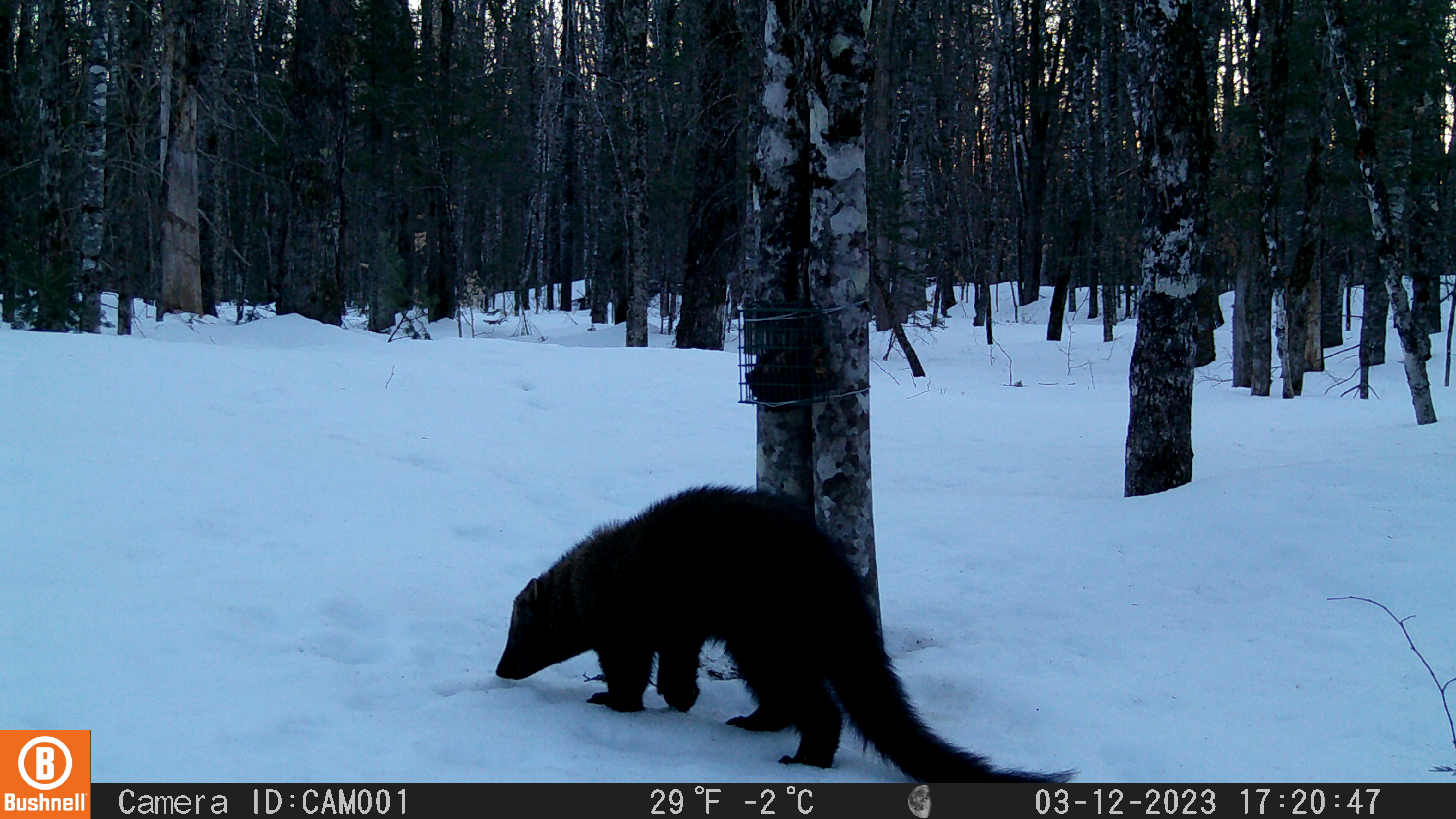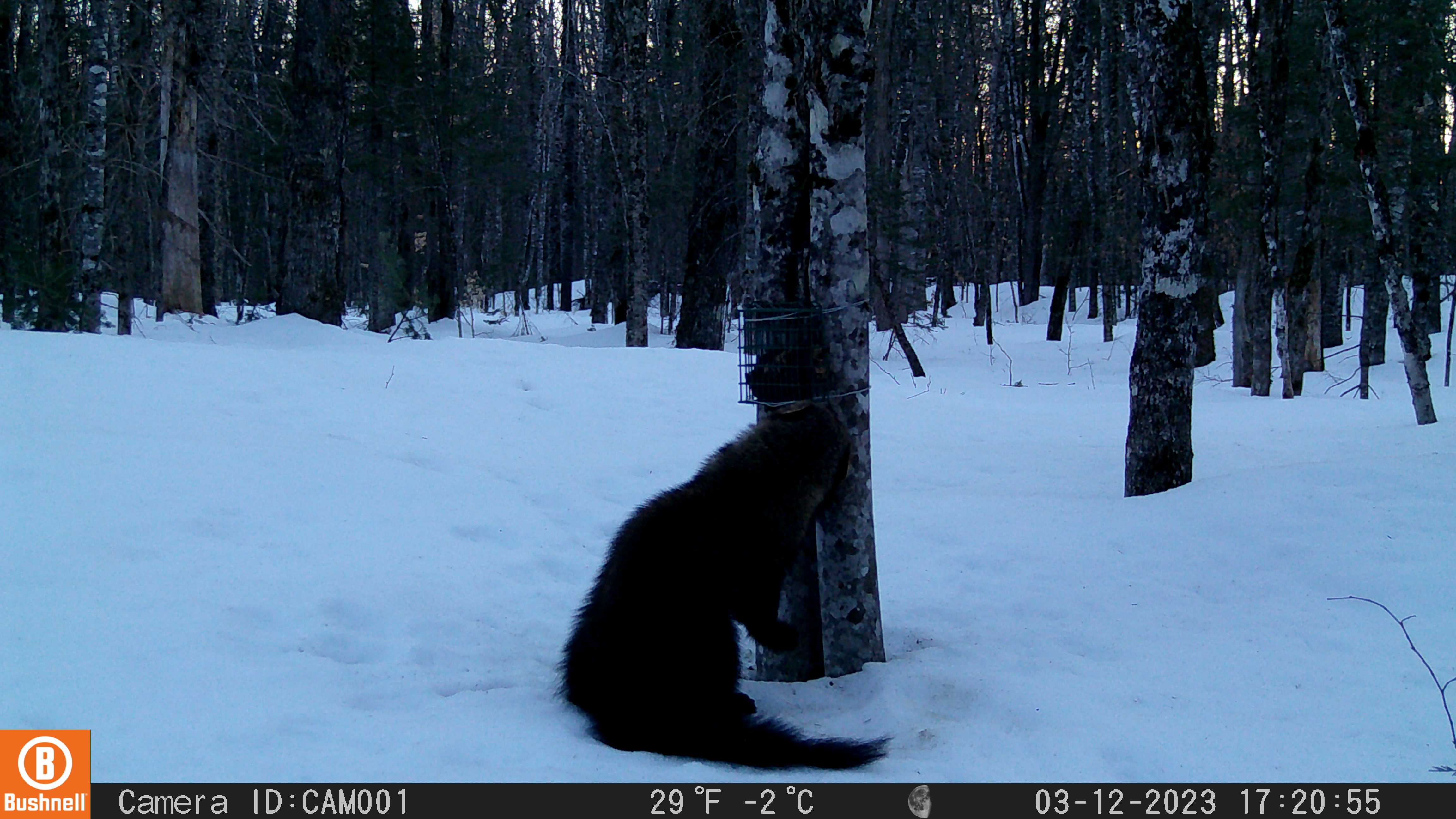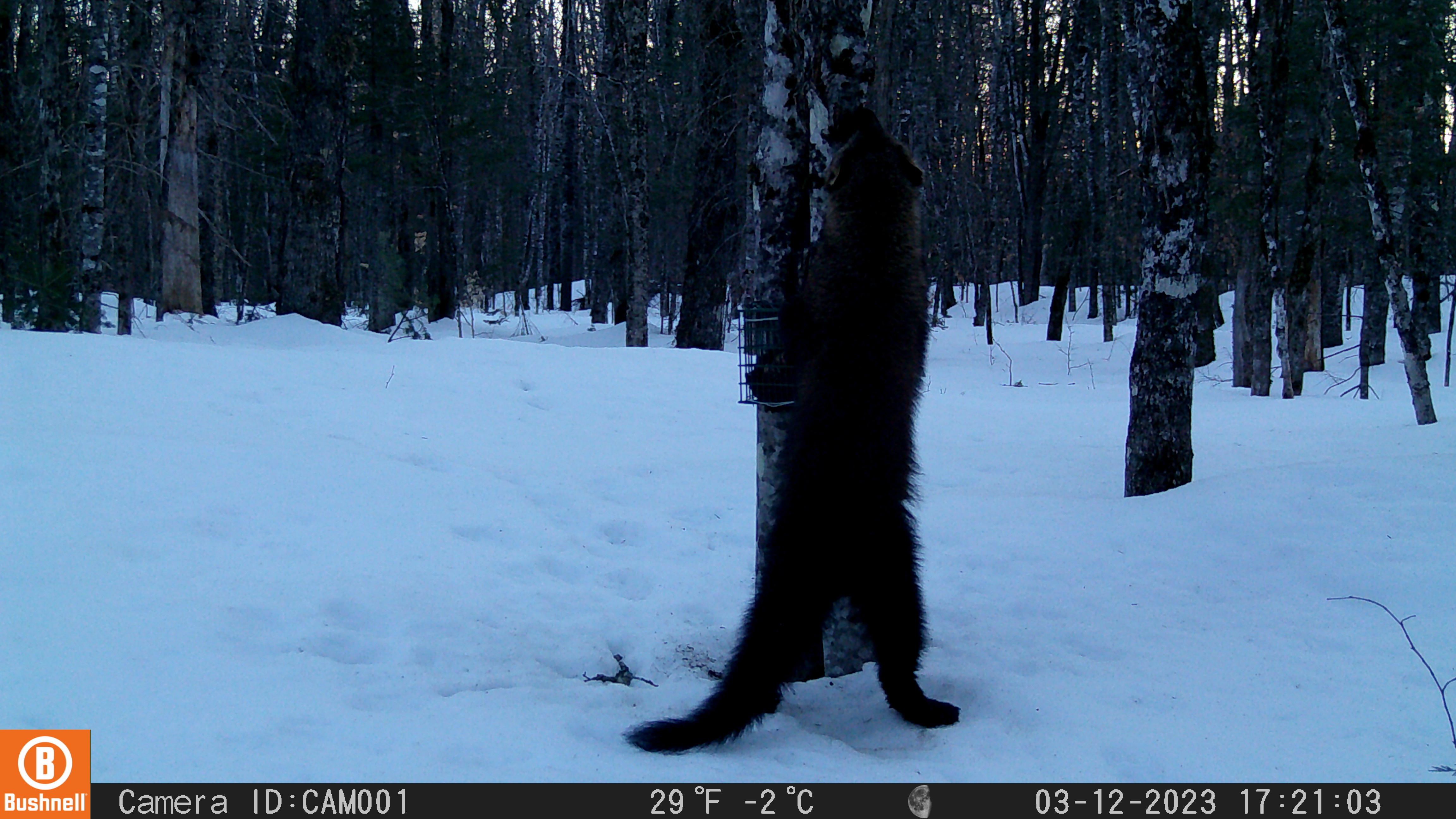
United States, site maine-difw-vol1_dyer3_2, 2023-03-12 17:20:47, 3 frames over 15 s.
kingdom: Animalia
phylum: Chordata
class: Mammalia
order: Carnivora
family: Mustelidae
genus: Pekania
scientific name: Pekania pennanti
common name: fisher